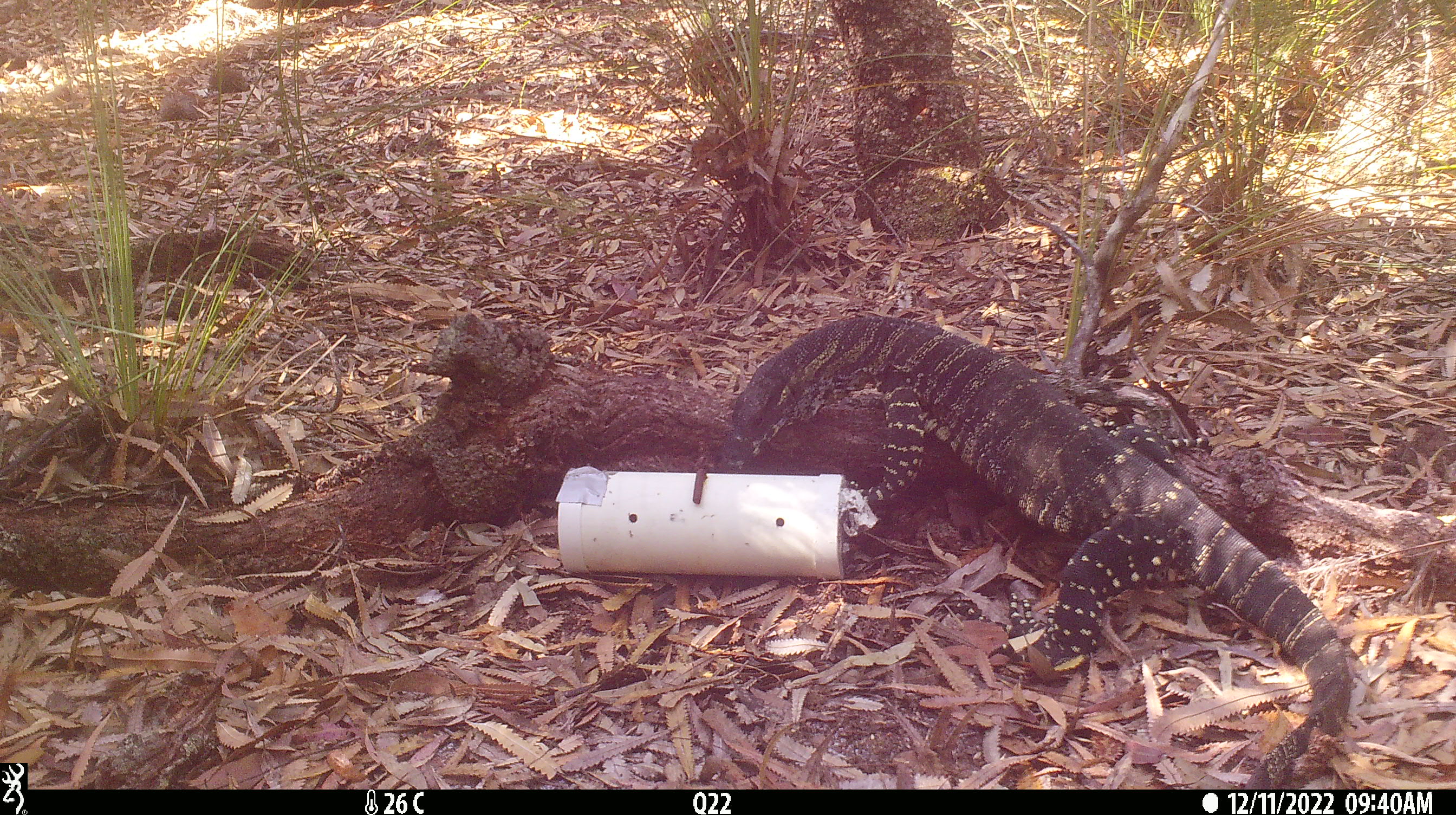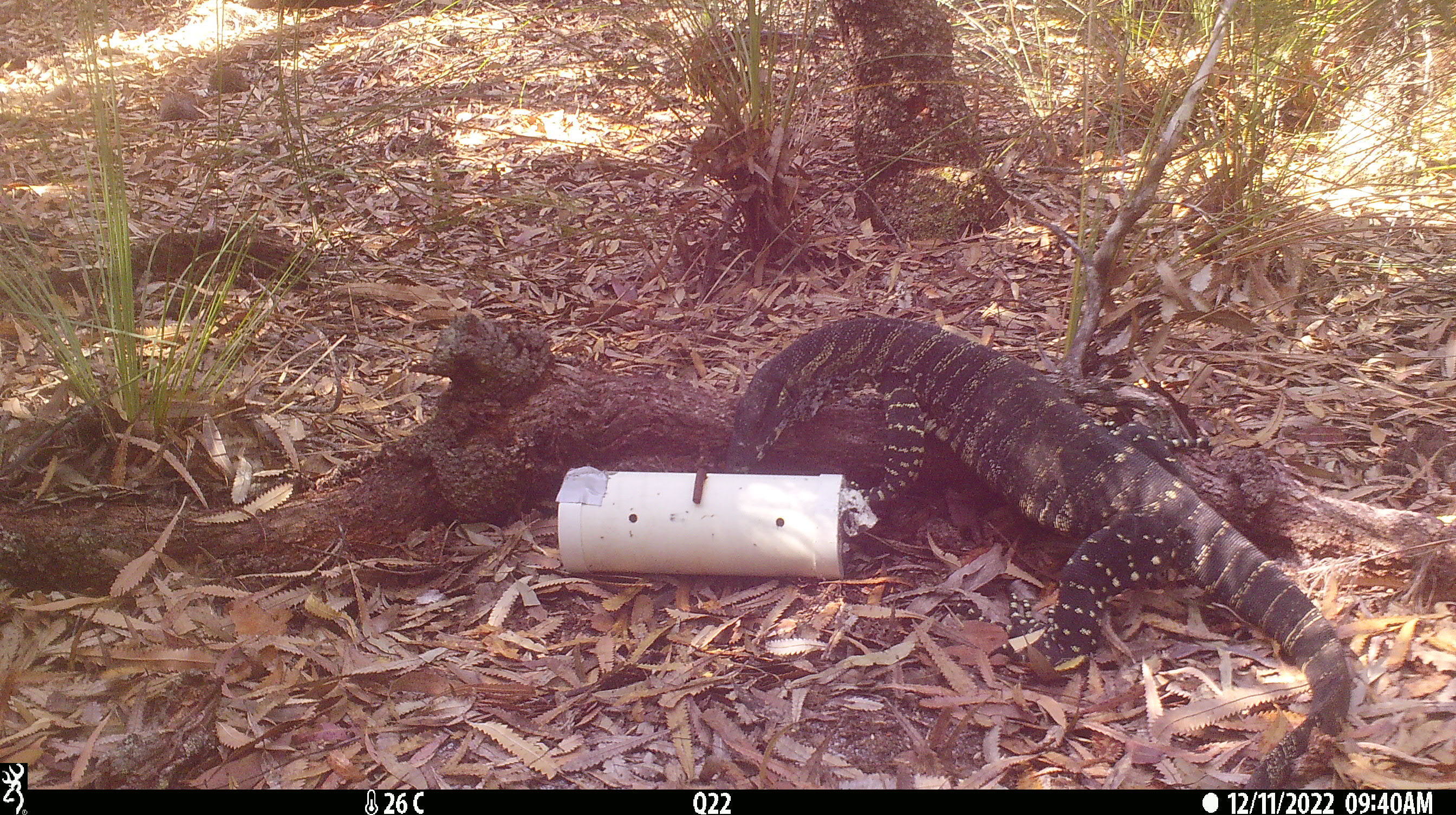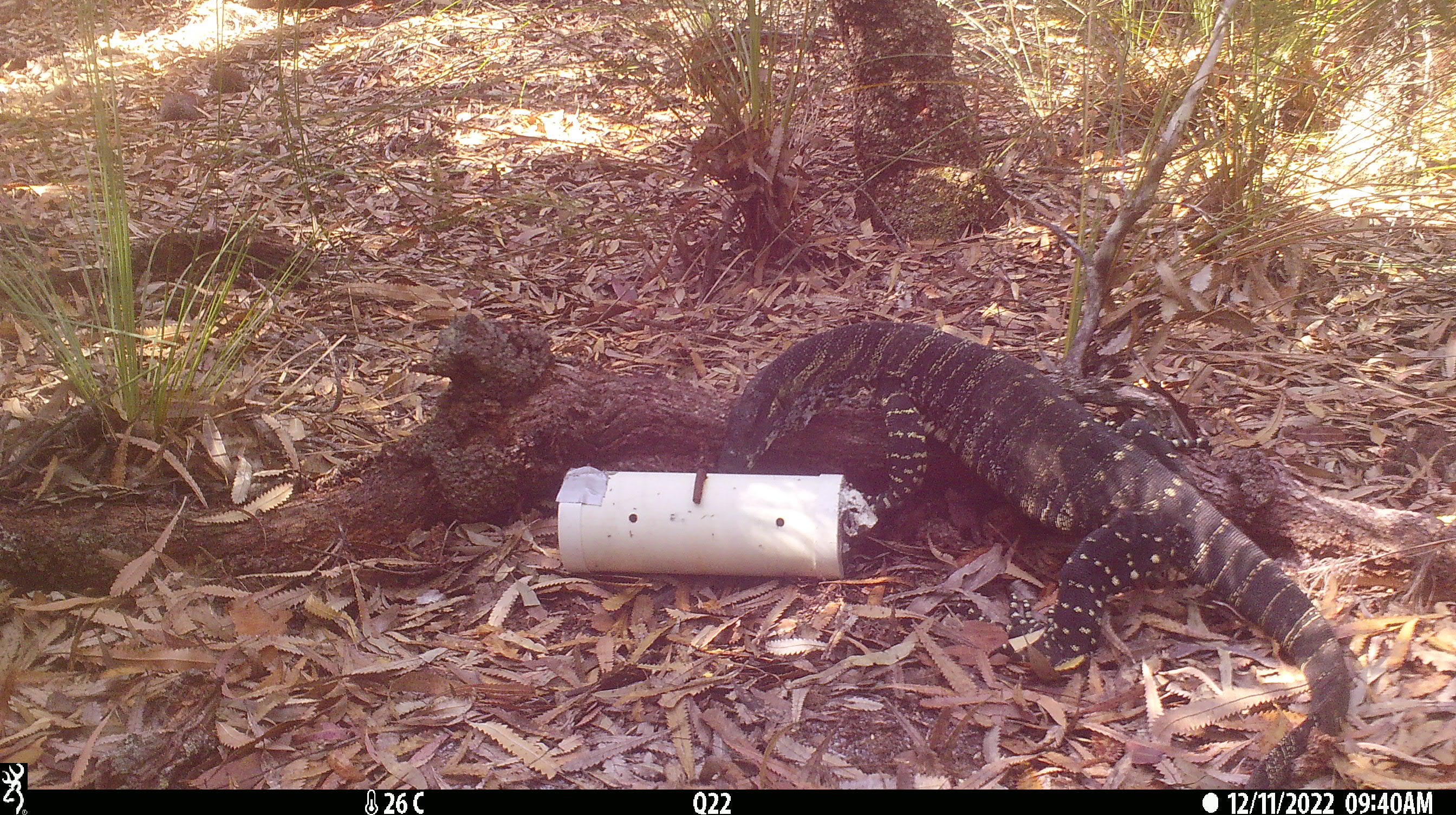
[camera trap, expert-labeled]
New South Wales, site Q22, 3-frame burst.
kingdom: Animalia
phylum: Chordata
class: Reptilia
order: Squamata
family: Varanidae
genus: Varanus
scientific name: Varanus varius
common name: lace monitor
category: goanna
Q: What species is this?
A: Goanna (lace monitor) (Varanus varius).